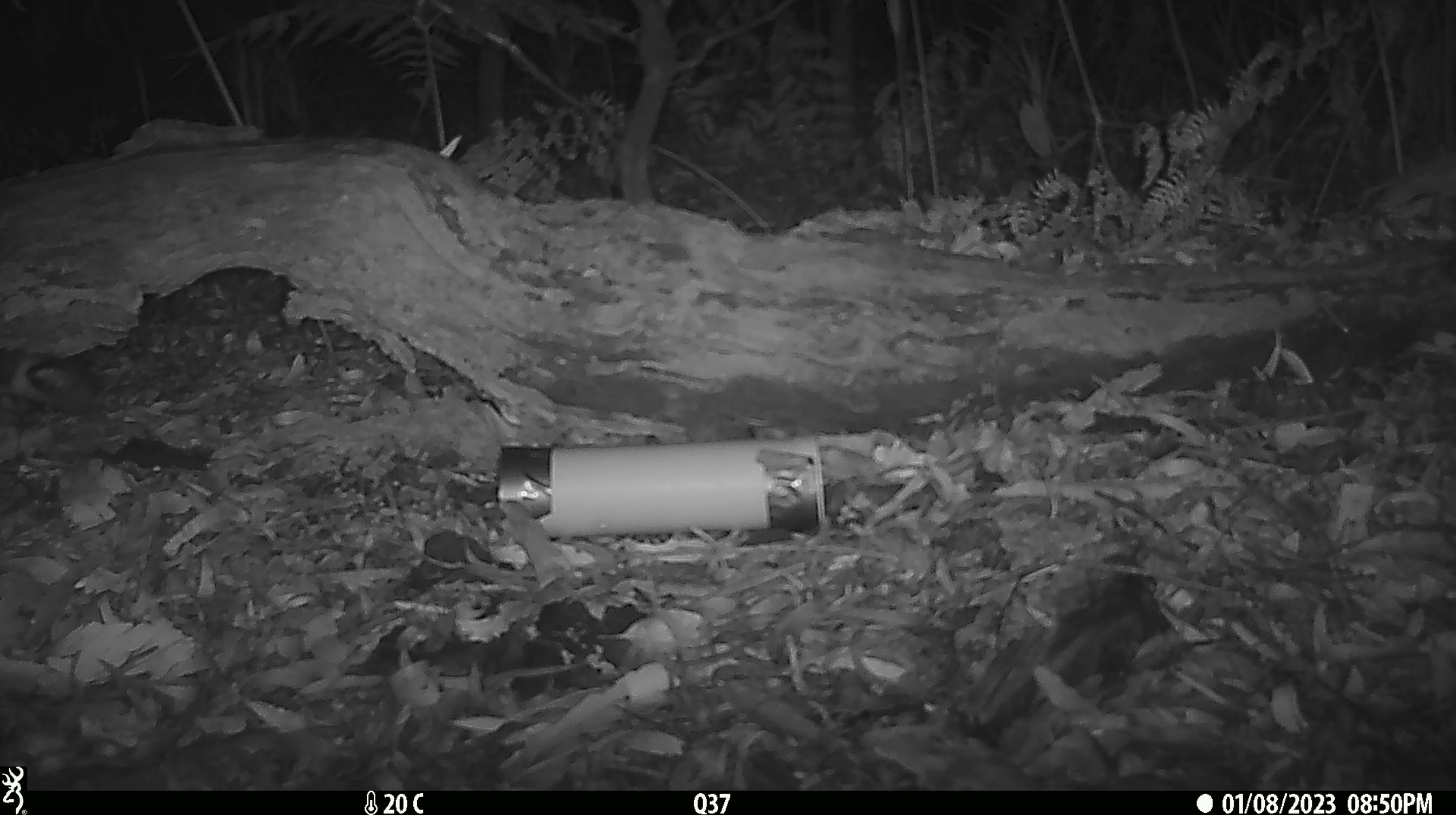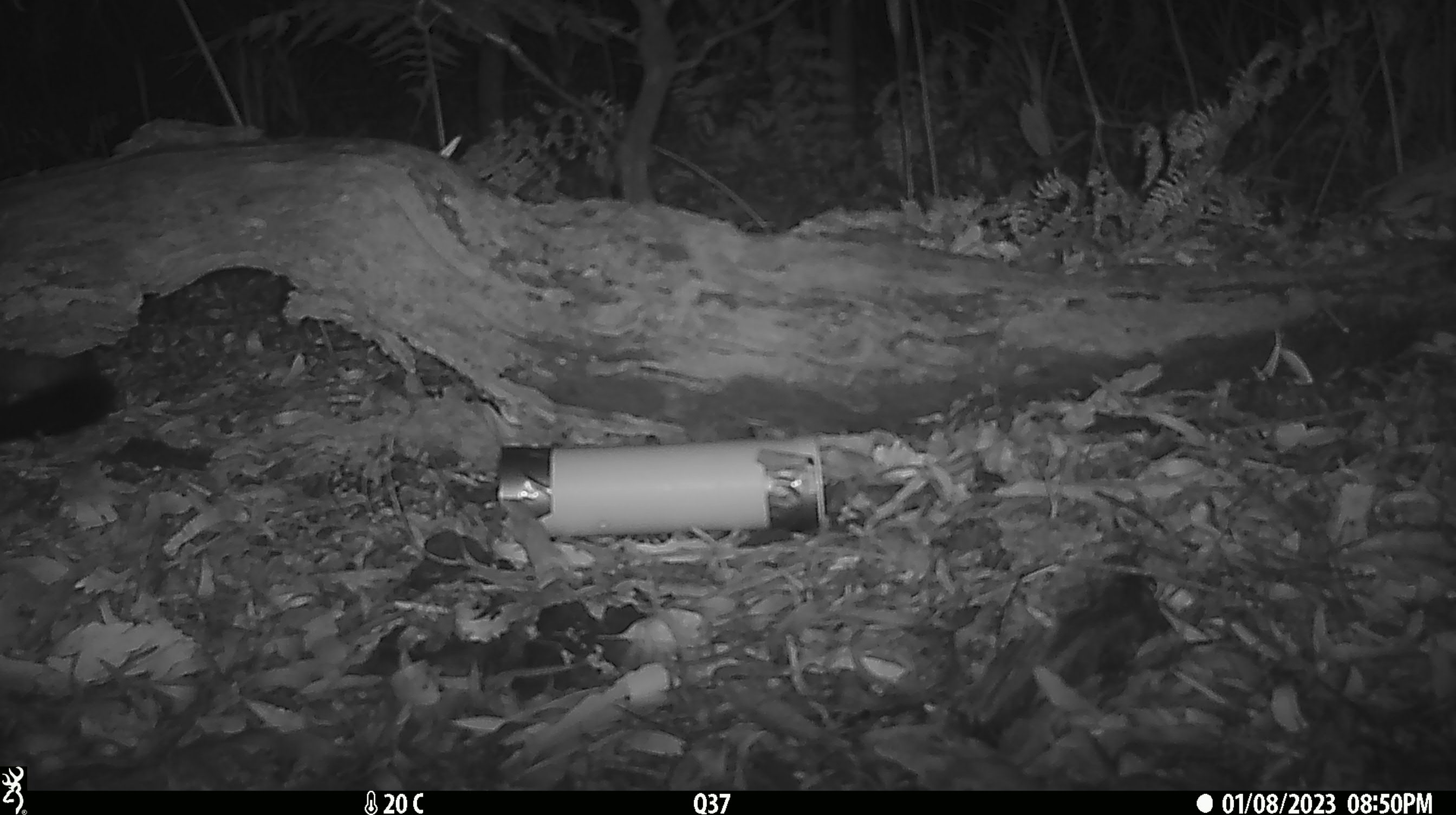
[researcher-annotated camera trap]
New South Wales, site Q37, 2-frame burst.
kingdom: Animalia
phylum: Chordata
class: Mammalia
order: Diprotodontia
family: Phalangeridae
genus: Trichosurus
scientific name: Trichosurus vulpecula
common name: common brushtail possum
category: possum